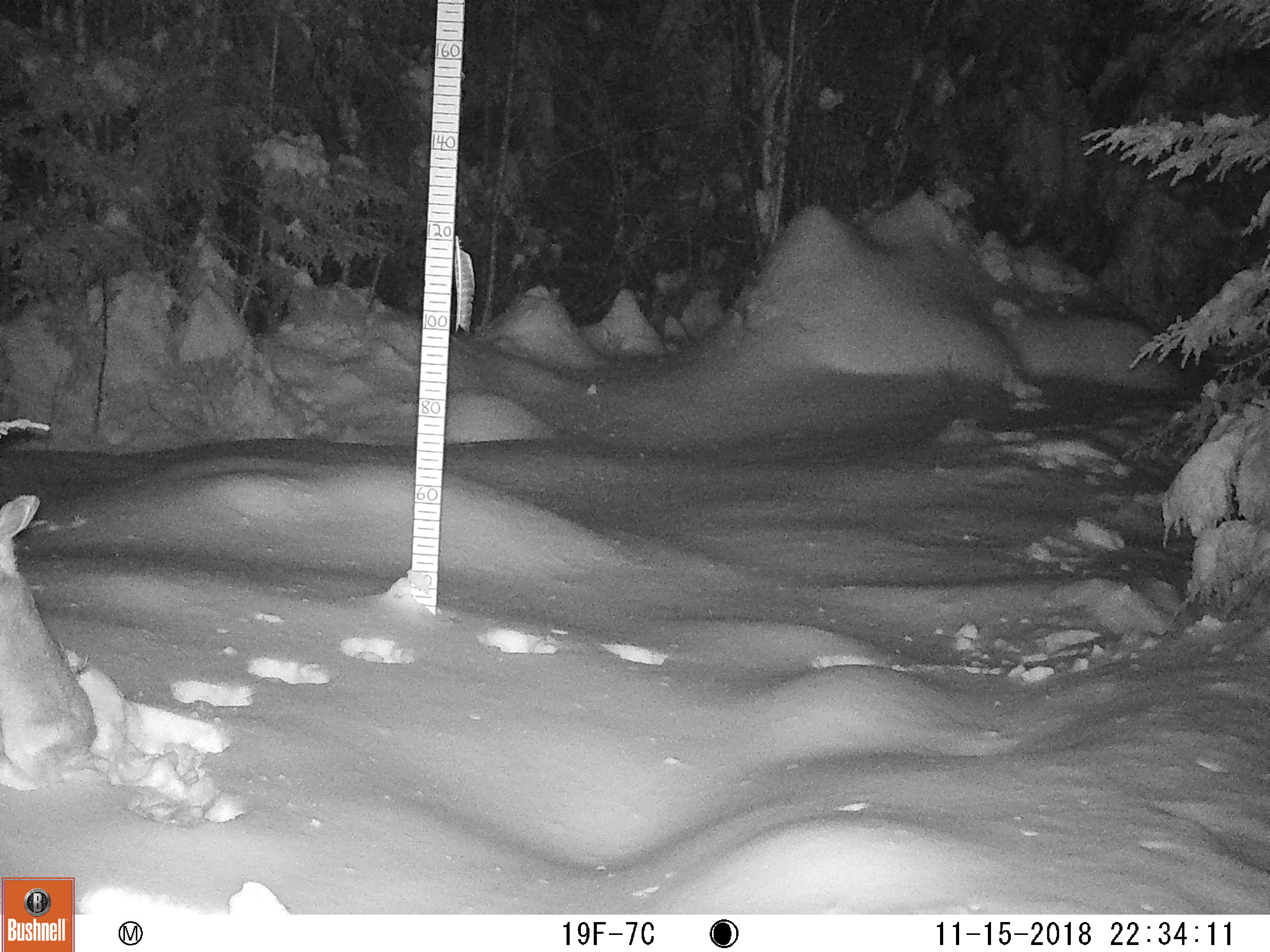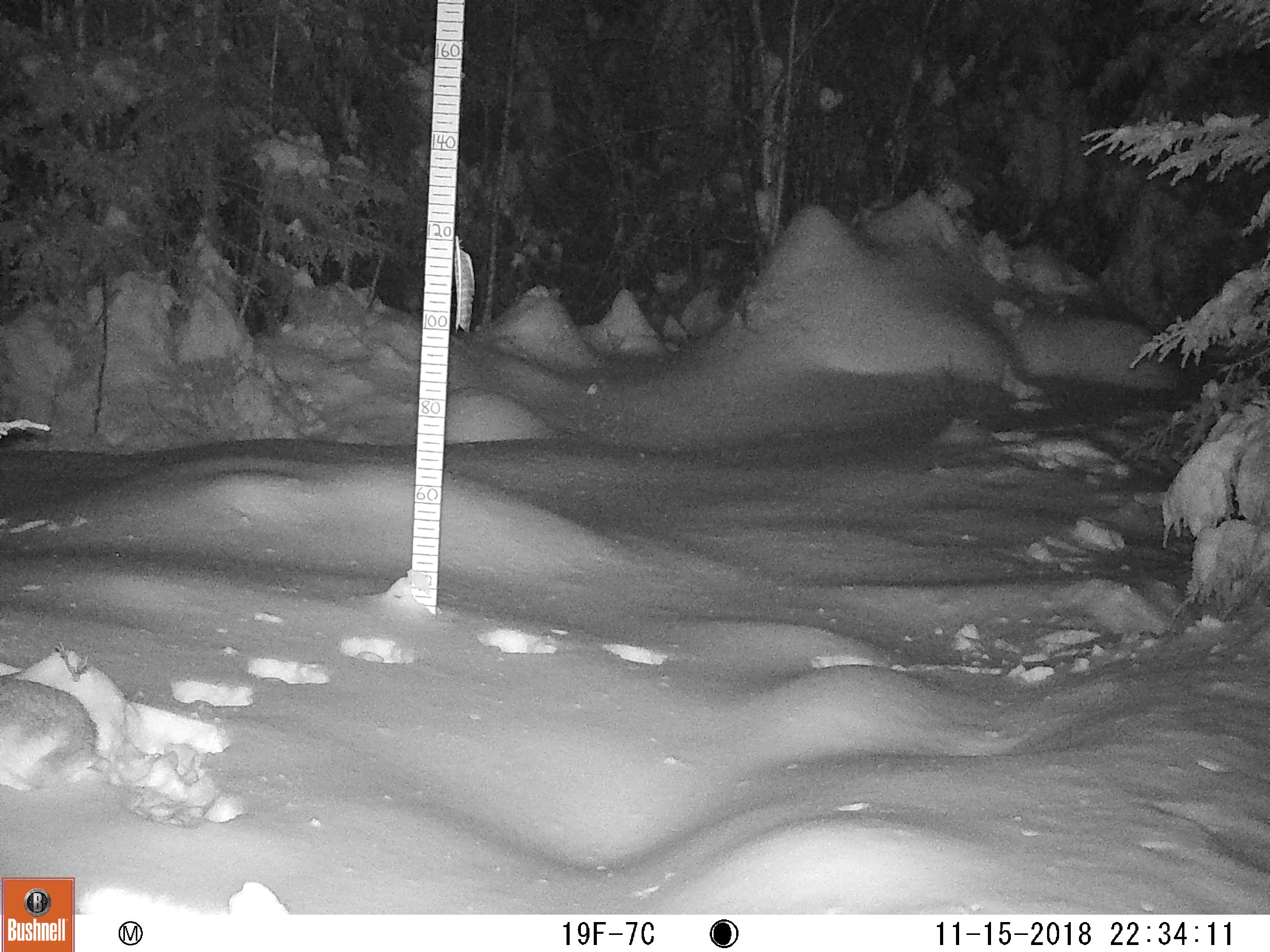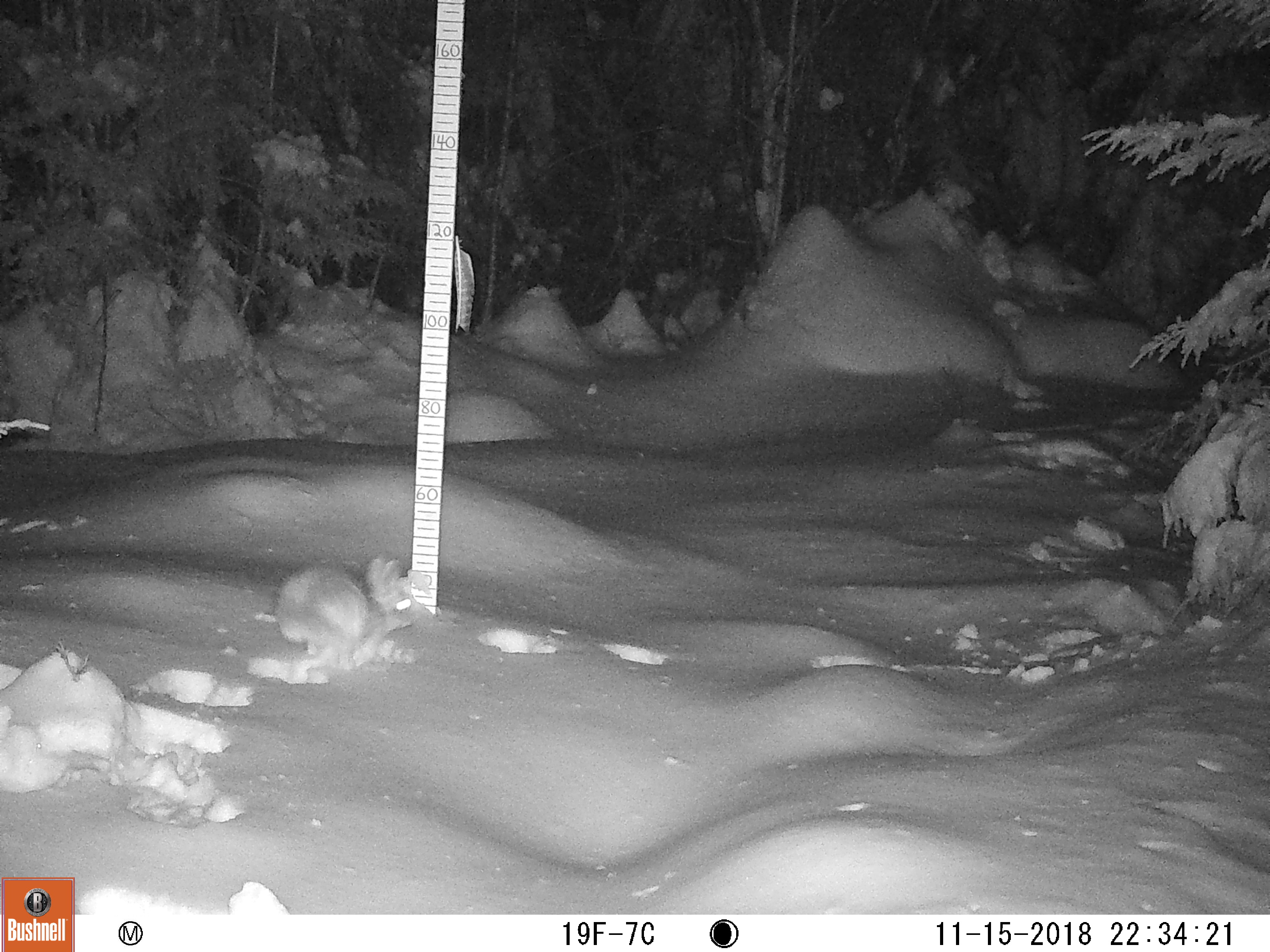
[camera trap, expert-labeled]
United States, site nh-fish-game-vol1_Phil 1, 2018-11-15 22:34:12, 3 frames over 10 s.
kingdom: Animalia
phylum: Chordata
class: Mammalia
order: Lagomorpha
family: Leporidae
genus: Lepus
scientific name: Lepus americanus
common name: snowshoe hare